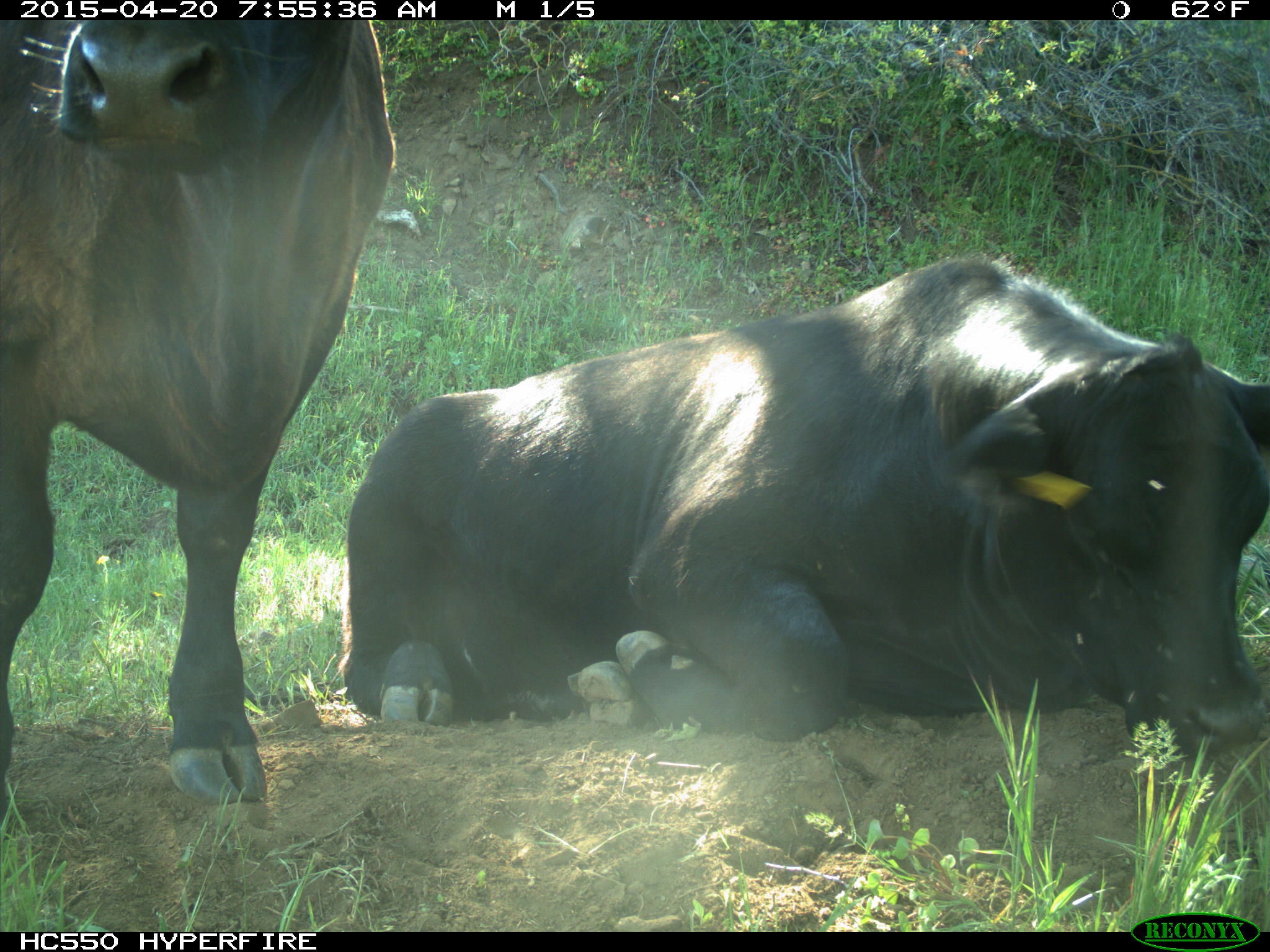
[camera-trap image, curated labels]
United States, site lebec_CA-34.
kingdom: Animalia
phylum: Chordata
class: Mammalia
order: Artiodactyla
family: Bovidae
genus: Bos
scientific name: Bos taurus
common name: domestic cow